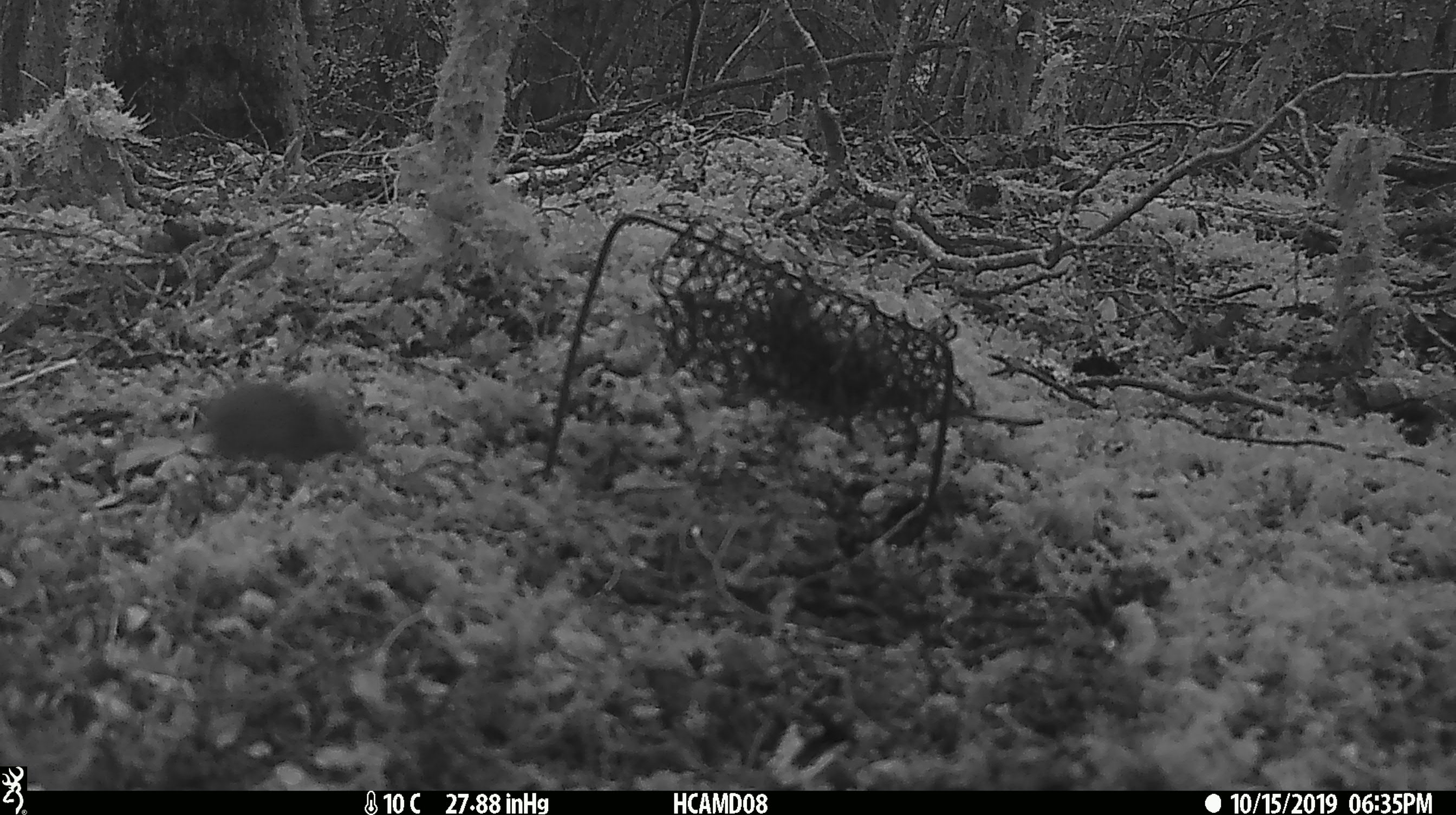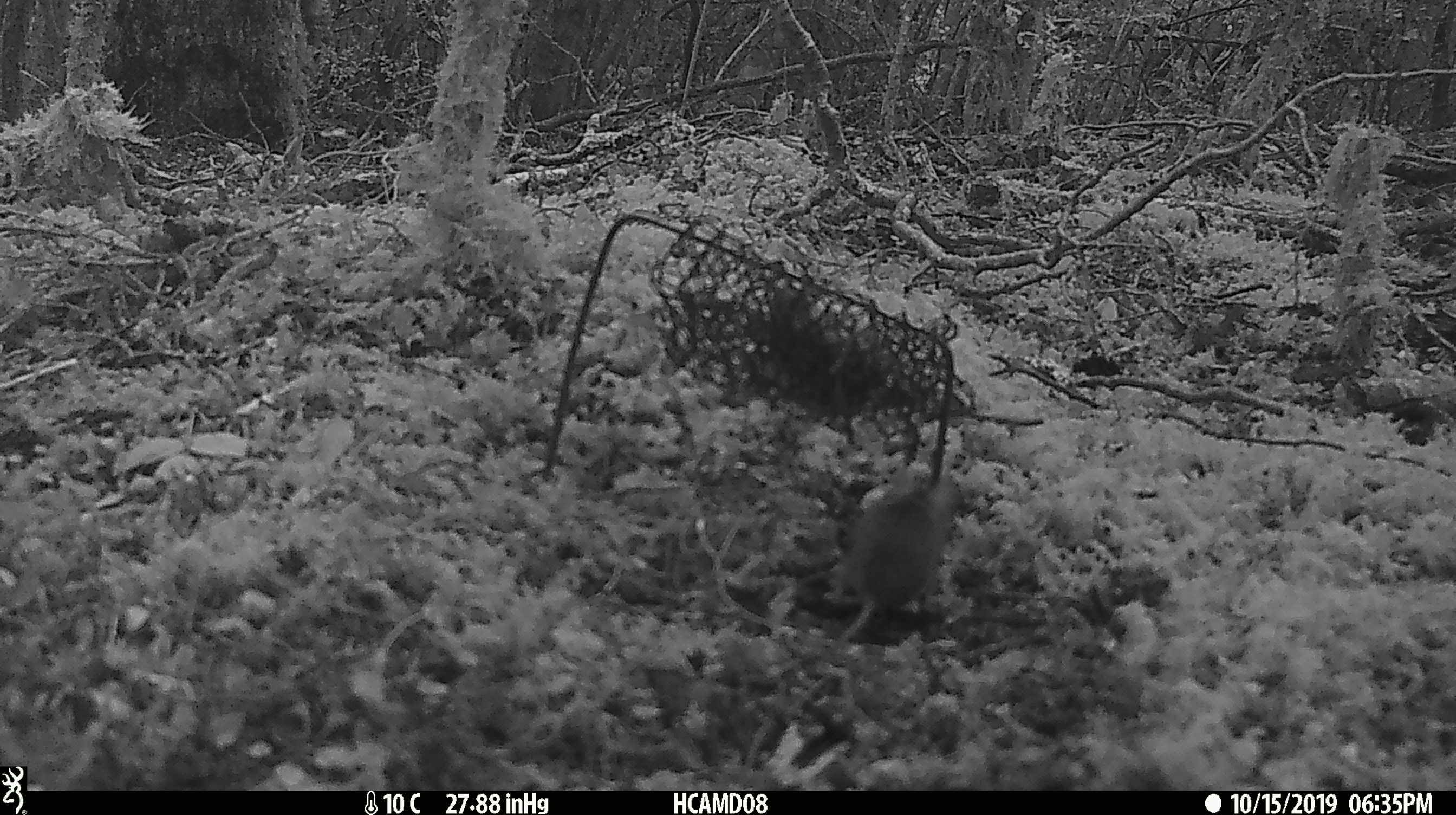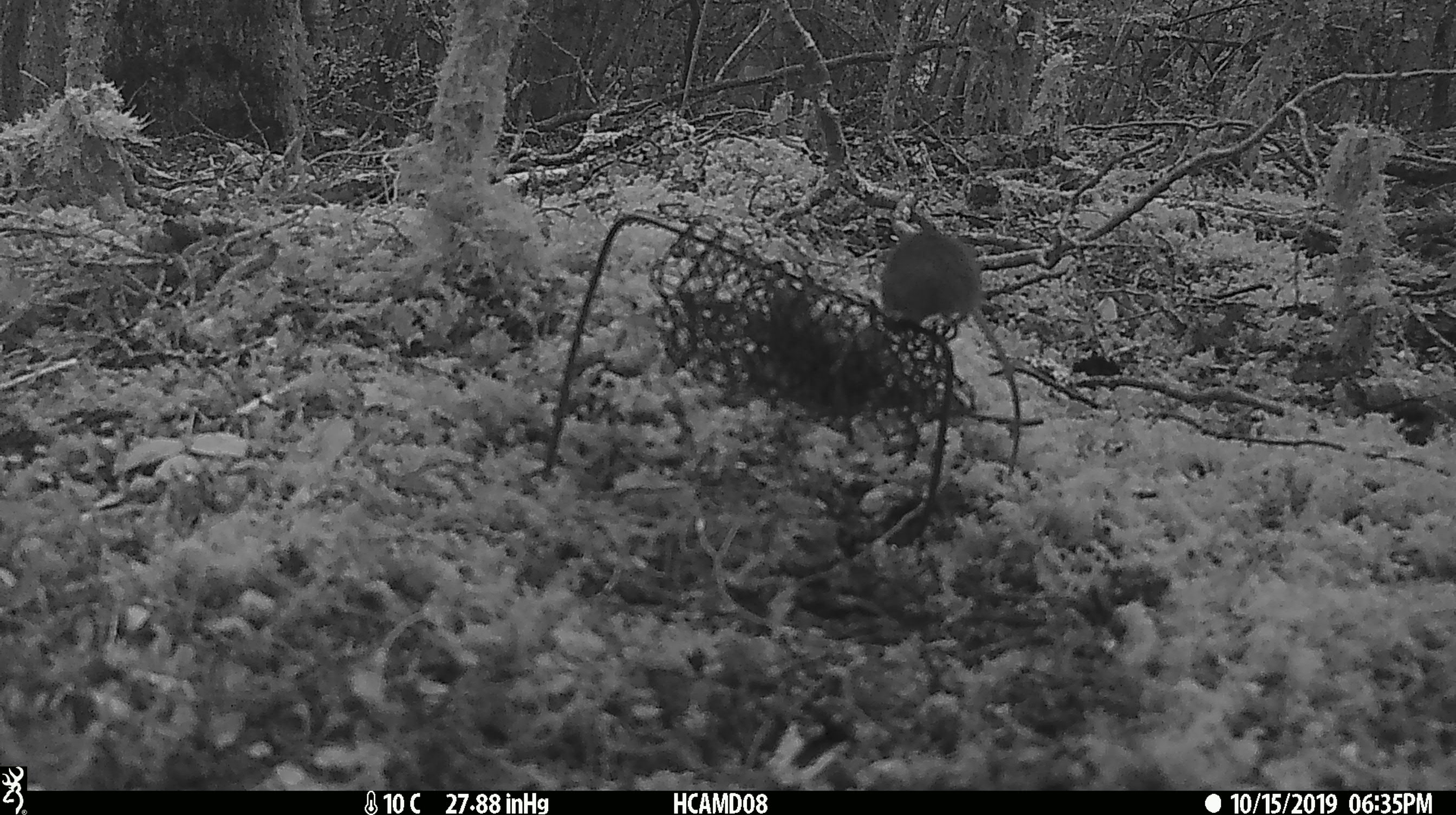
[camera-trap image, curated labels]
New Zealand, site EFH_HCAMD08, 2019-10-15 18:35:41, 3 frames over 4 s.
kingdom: Animalia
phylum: Chordata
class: Mammalia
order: Rodentia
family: Muridae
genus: Mus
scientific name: Mus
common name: mouse